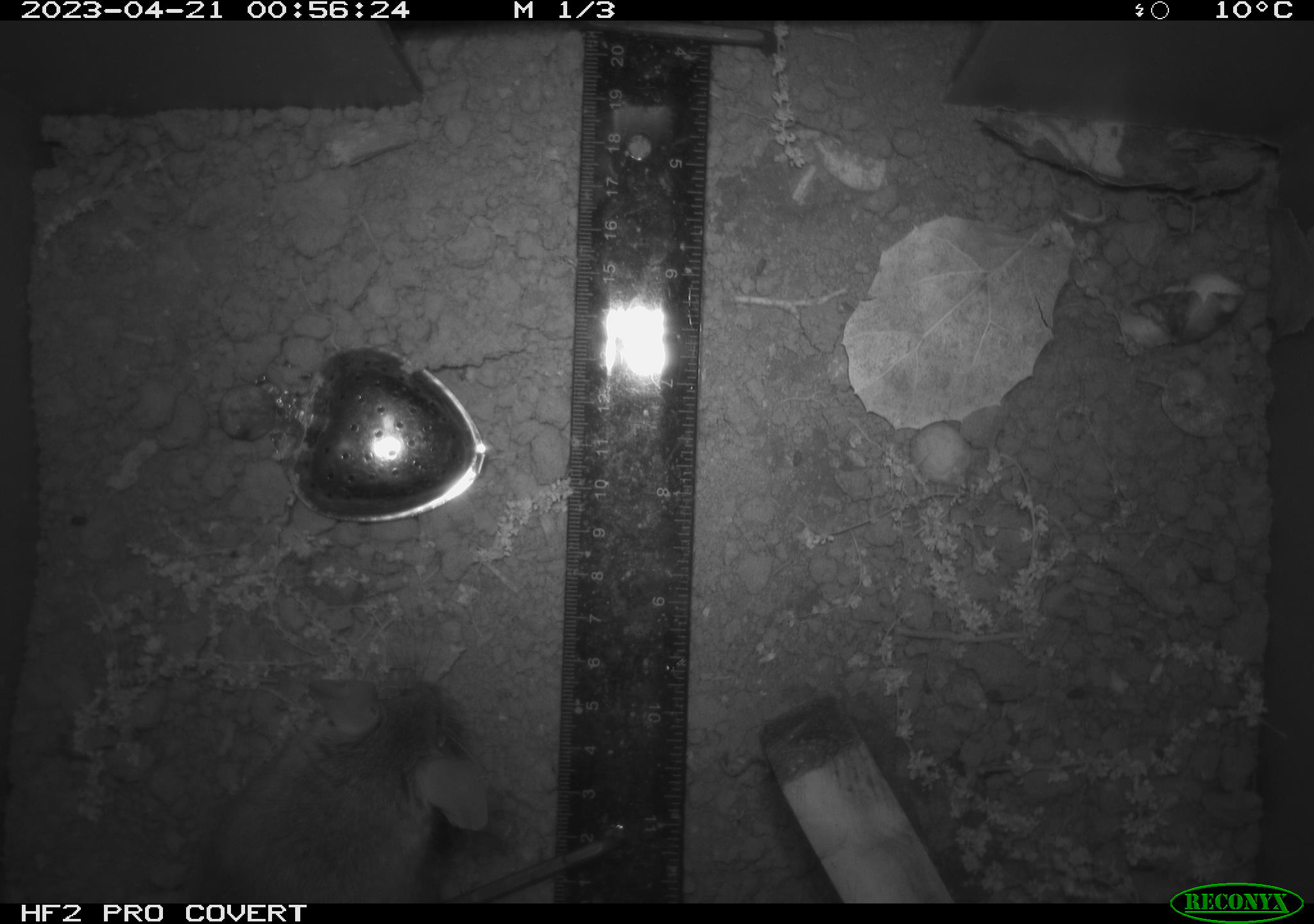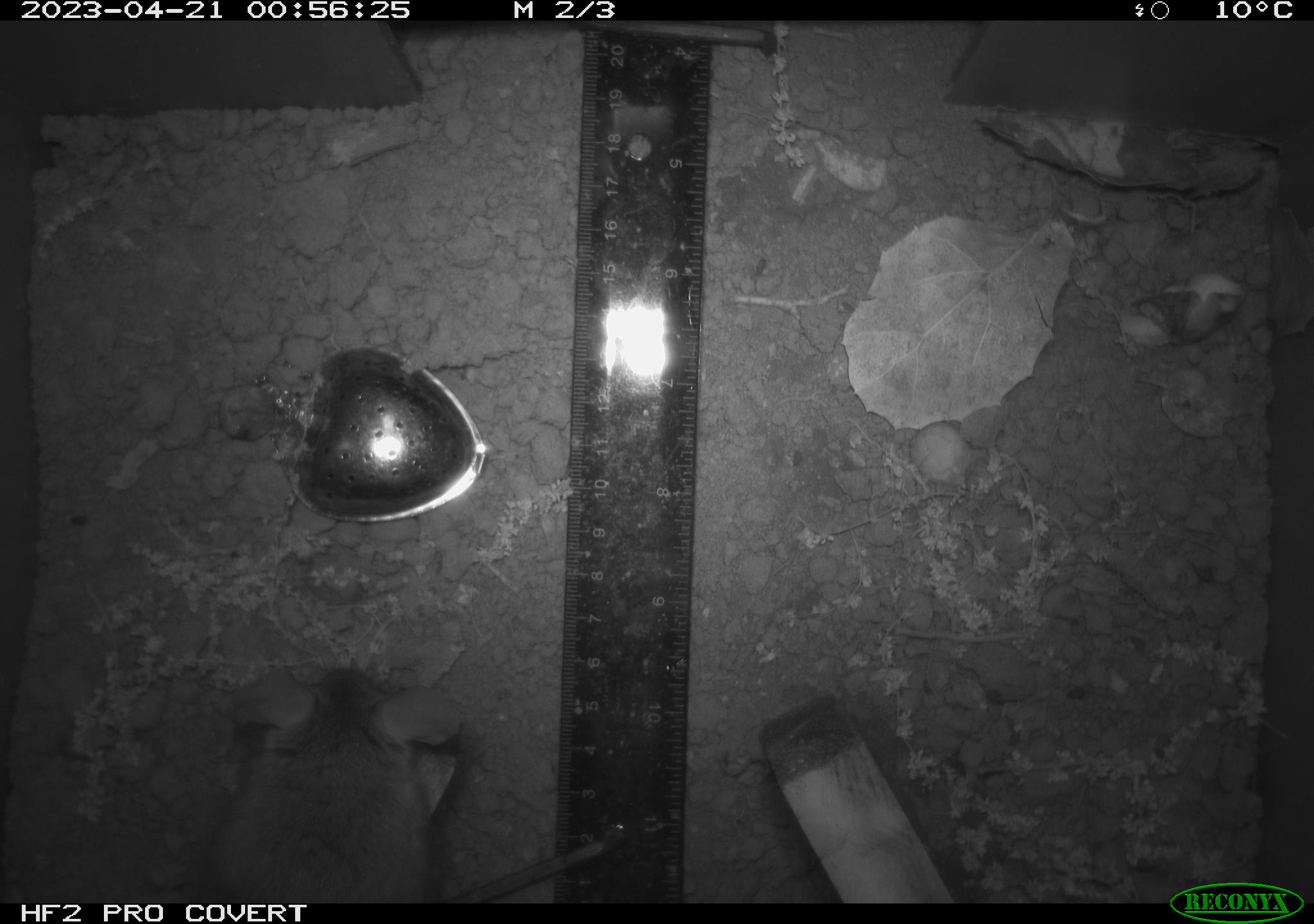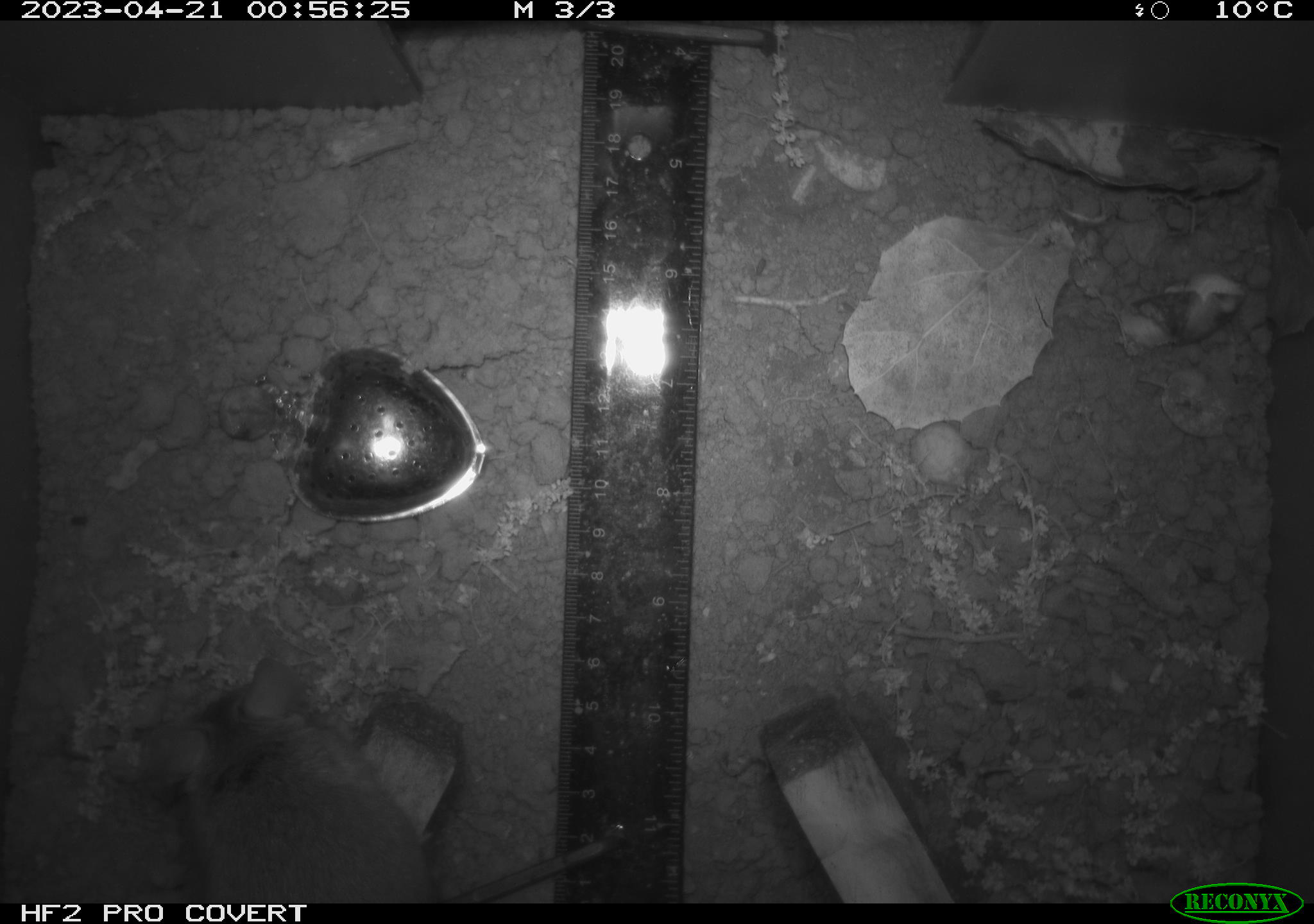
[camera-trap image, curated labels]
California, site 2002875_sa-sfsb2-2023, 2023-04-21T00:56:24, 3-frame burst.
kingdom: Animalia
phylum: Chordata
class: Mammalia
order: Rodentia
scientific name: Rodentia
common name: mouse species